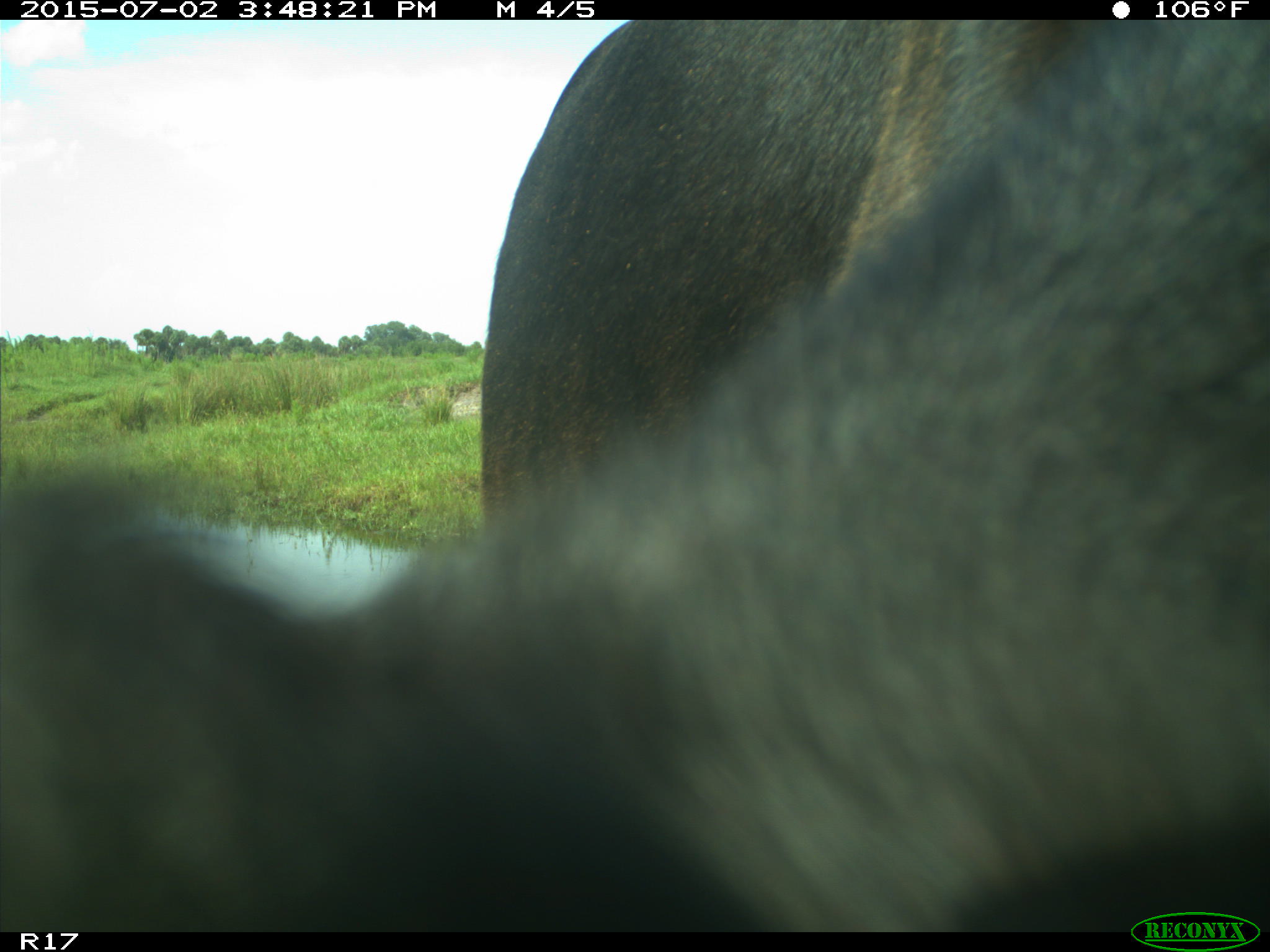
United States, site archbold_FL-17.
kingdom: Animalia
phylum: Chordata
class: Mammalia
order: Artiodactyla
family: Bovidae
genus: Bos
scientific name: Bos taurus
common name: domestic cow